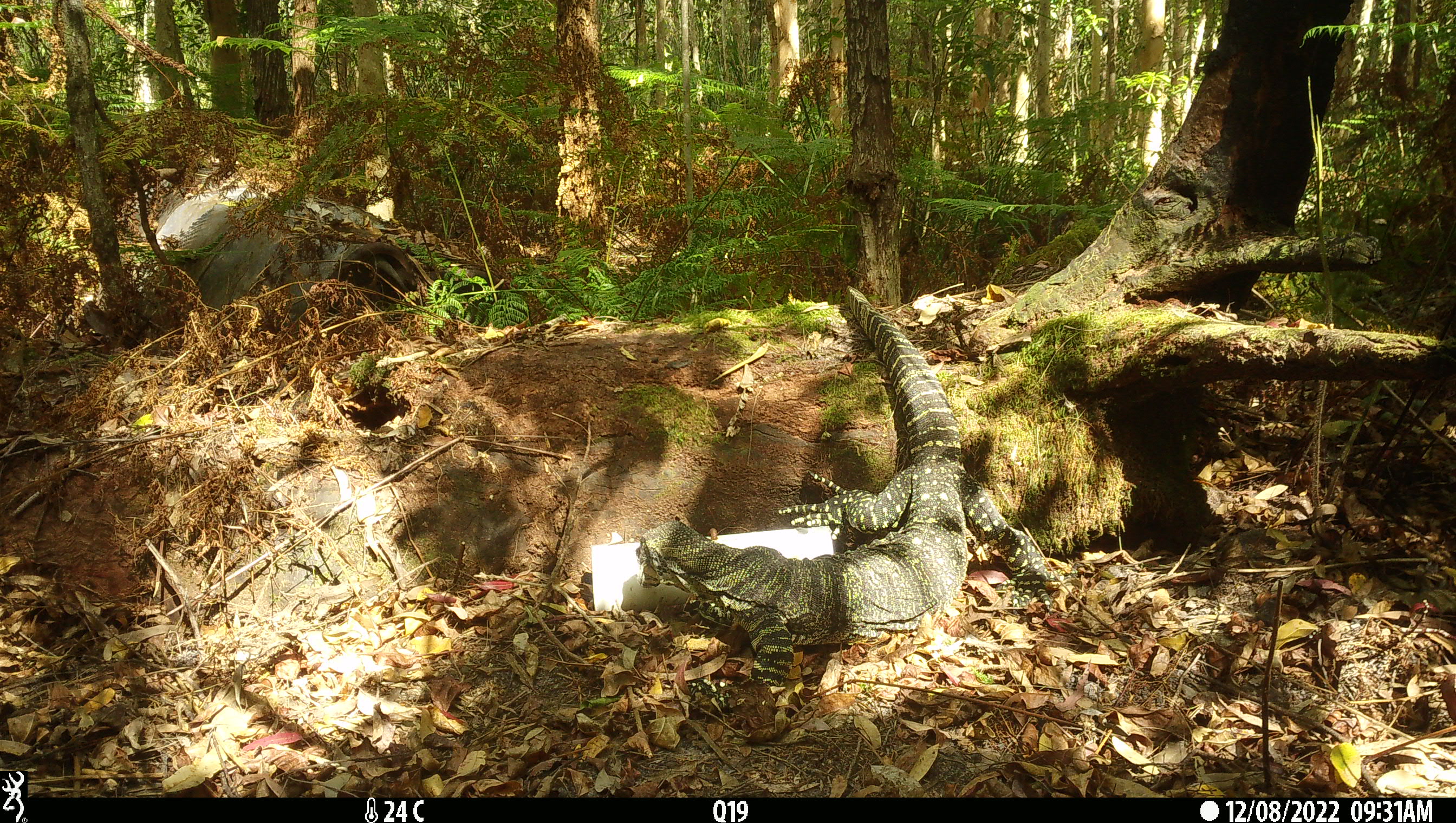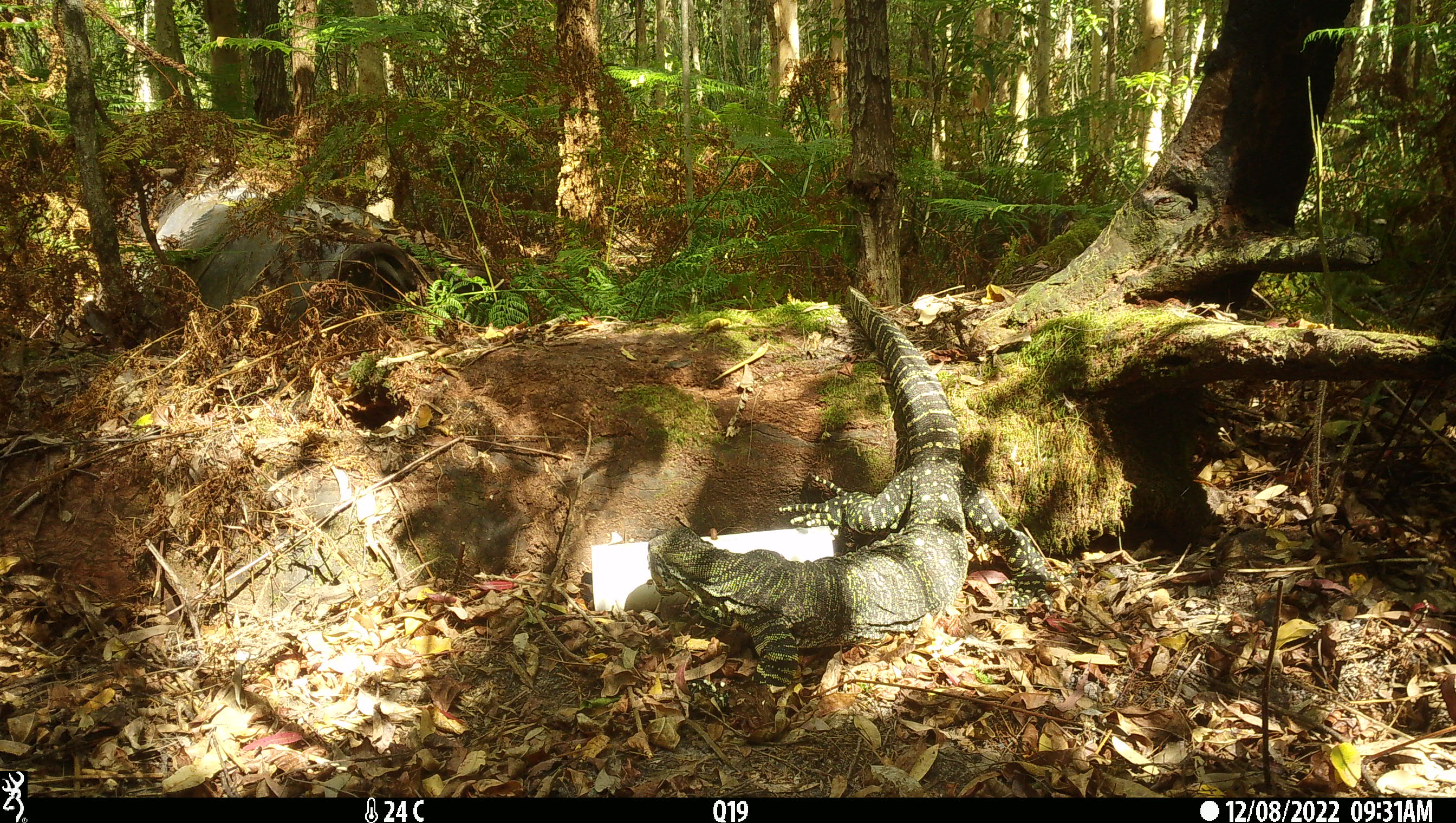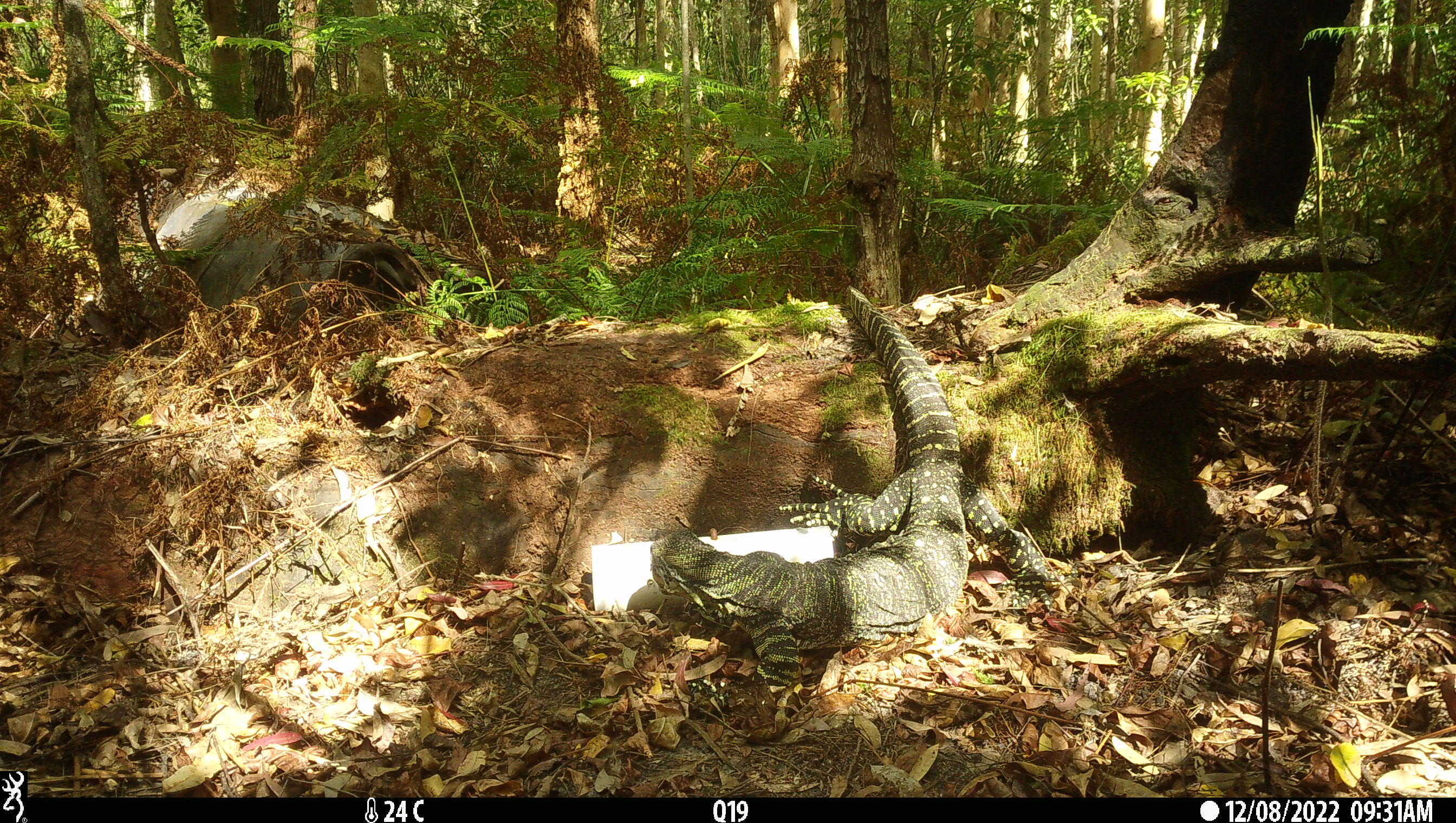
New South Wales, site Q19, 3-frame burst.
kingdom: Animalia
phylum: Chordata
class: Reptilia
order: Squamata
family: Varanidae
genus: Varanus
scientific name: Varanus varius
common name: lace monitor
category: goanna